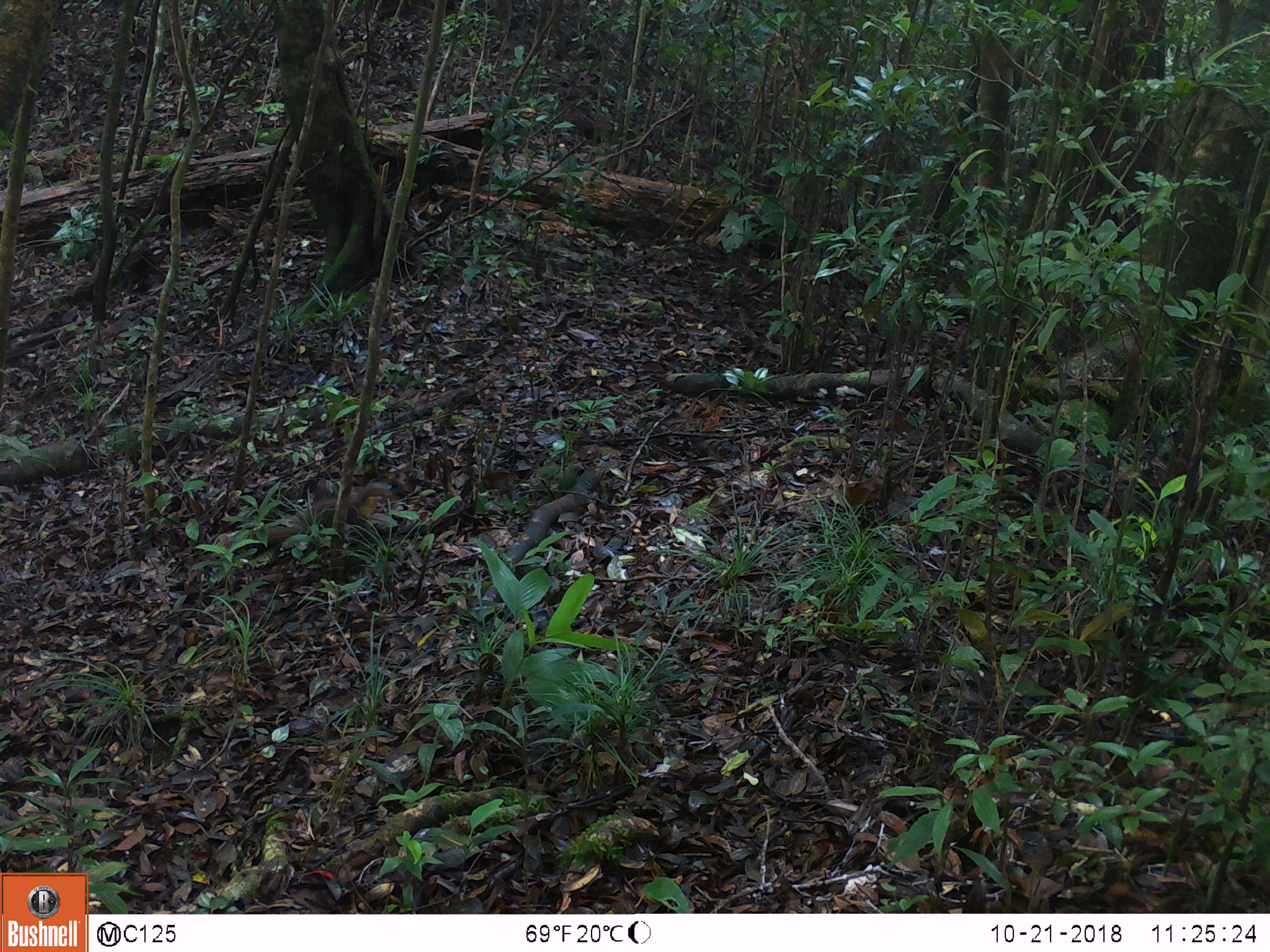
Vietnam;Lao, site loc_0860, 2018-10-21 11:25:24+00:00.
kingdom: Animalia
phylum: Chordata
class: Mammalia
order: Rodentia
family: Sciuridae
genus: Dremomys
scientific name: Dremomys rufigenis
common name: red-cheeked squirrel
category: red cheeked squirrel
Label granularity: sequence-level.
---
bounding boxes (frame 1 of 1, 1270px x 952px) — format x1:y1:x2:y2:
red cheeked squirrel: 218:477:404:562